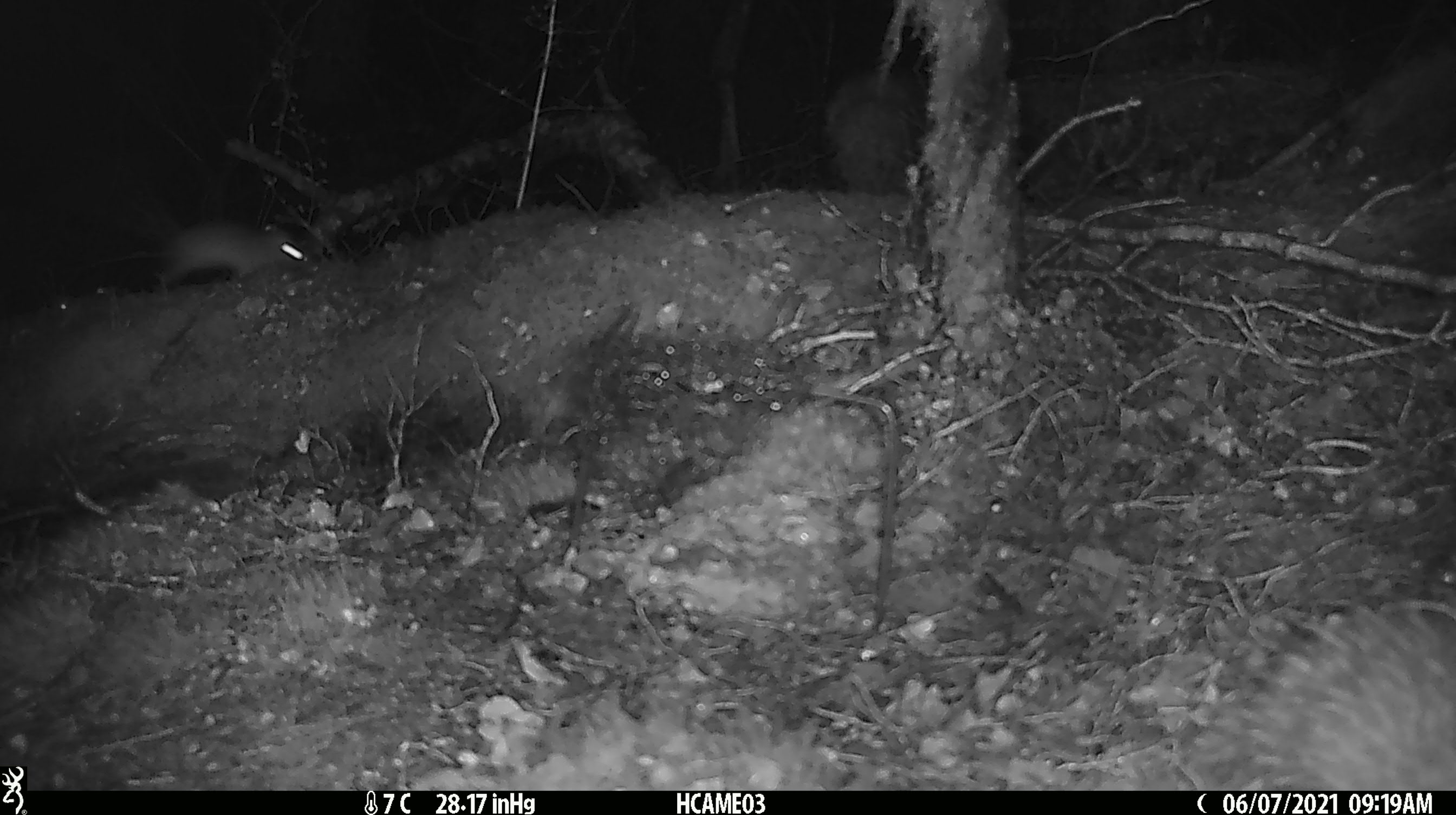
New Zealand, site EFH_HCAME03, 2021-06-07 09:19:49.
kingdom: Animalia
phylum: Chordata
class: Mammalia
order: Rodentia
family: Muridae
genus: Rattus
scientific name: Rattus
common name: rat